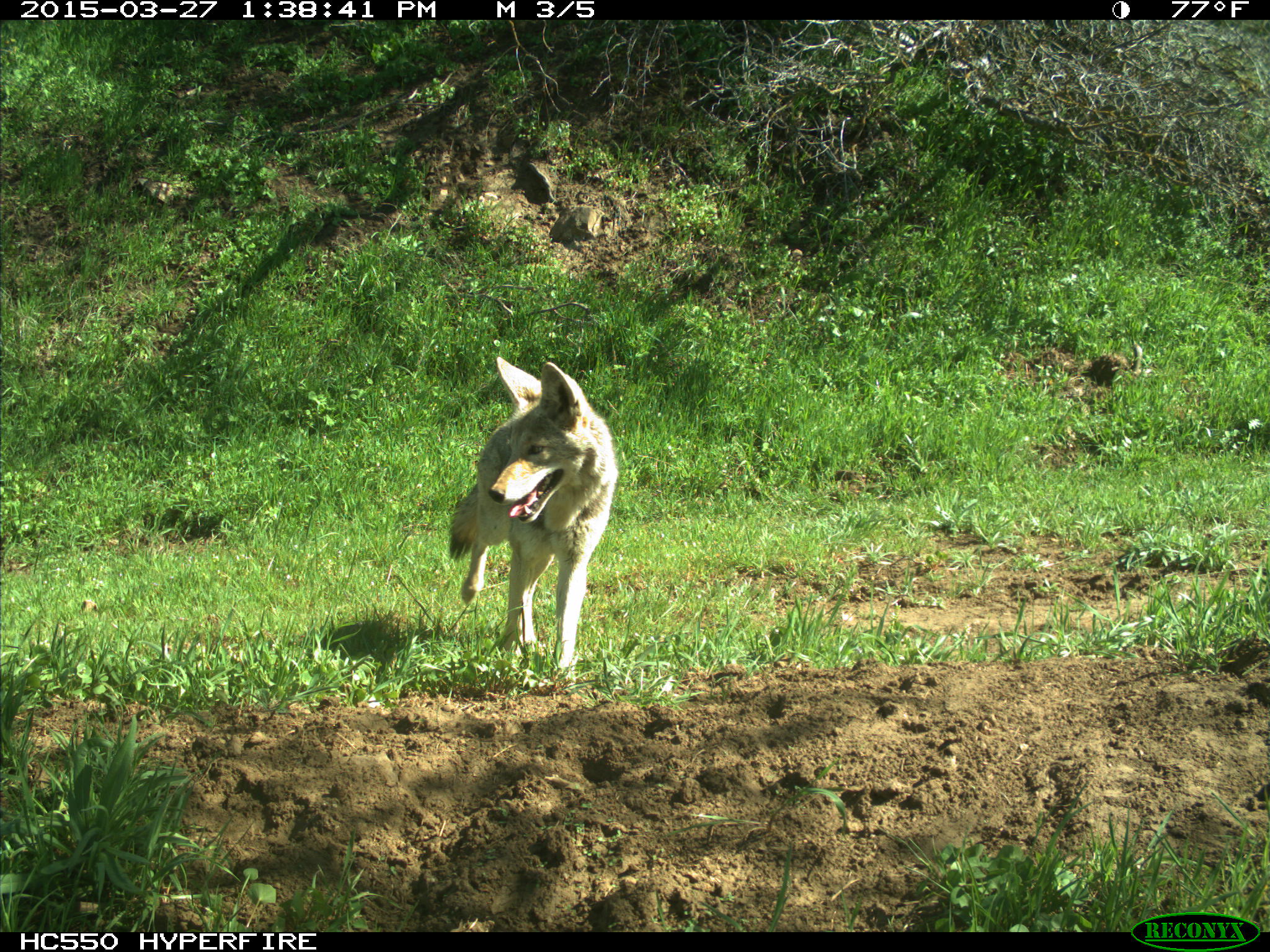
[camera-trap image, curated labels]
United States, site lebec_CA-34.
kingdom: Animalia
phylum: Chordata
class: Mammalia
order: Carnivora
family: Canidae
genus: Canis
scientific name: Canis latrans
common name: coyote